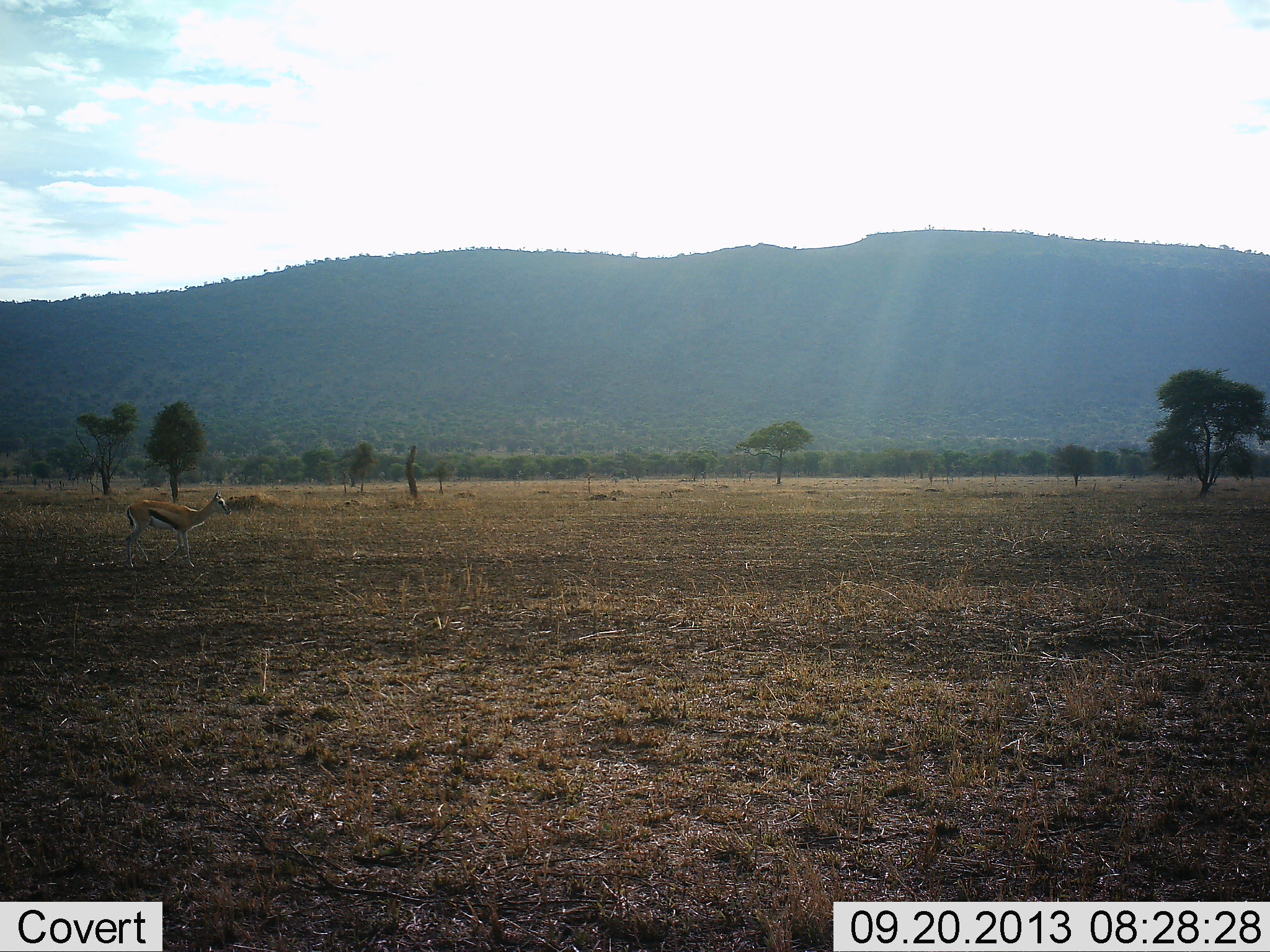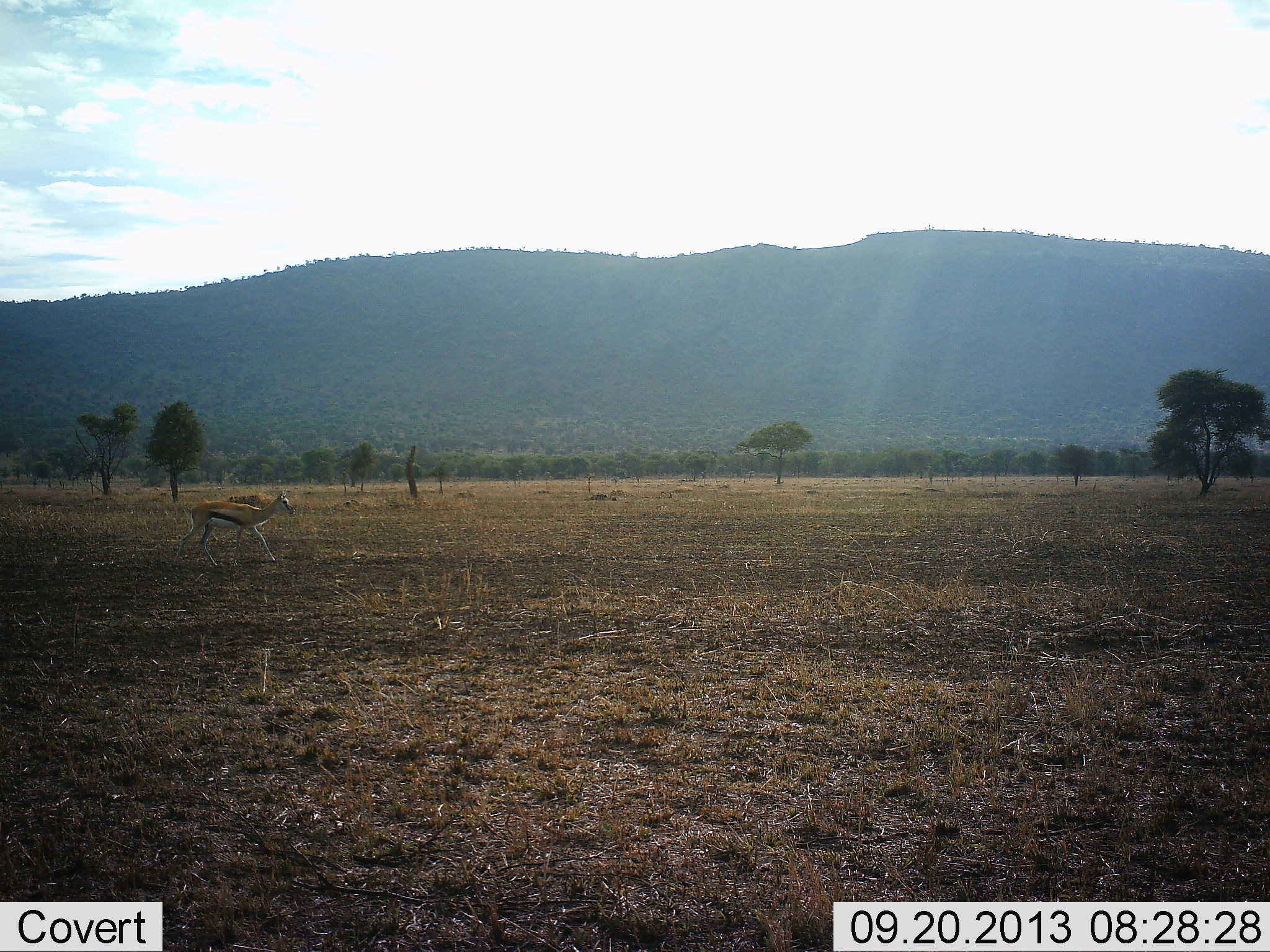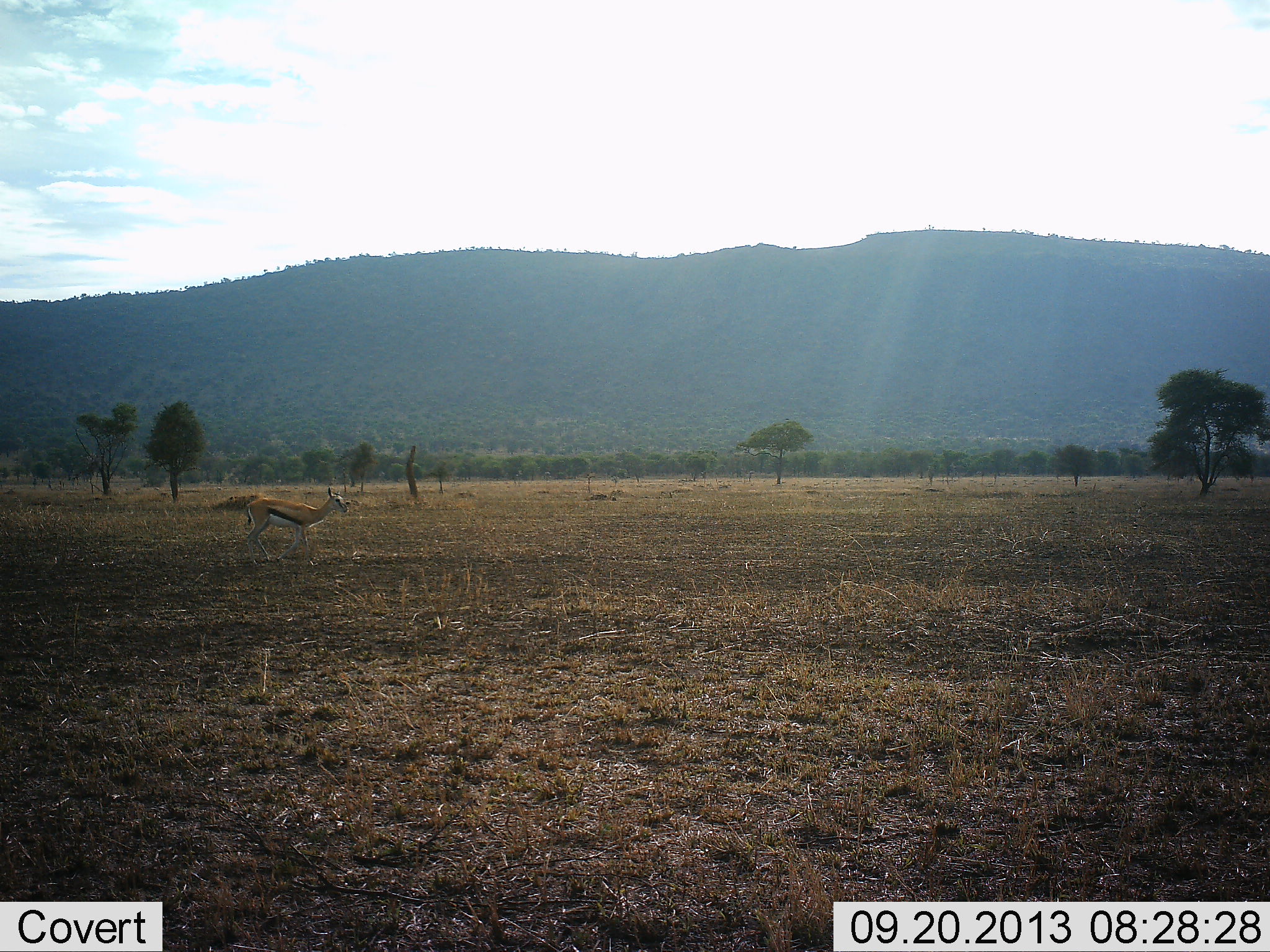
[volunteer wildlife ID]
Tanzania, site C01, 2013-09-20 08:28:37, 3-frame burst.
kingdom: Animalia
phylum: Chordata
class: Mammalia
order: Artiodactyla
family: Bovidae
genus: Eudorcas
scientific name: Eudorcas thomsonii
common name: thomson's gazelle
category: gazellethomsons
Gazellethomsons (thomson's gazelle) (Eudorcas thomsonii), count 1. Behavior (volunteer vote fractions): standing 0%, resting 0%, moving 100%, interacting 0%. Young present (vote fraction): 0%. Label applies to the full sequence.